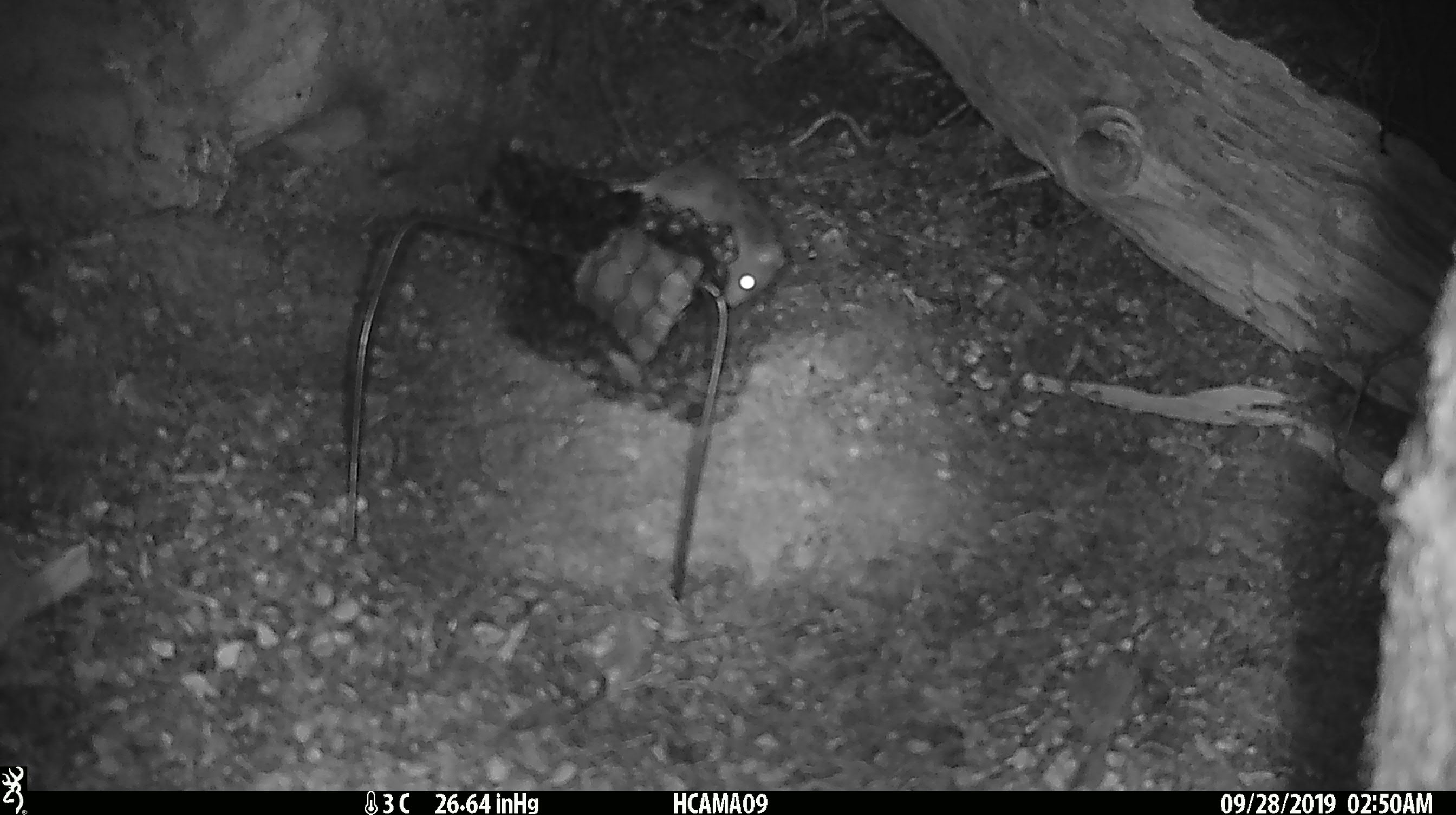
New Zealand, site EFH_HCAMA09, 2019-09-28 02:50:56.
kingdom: Animalia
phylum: Chordata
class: Mammalia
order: Rodentia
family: Muridae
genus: Mus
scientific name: Mus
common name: mouse